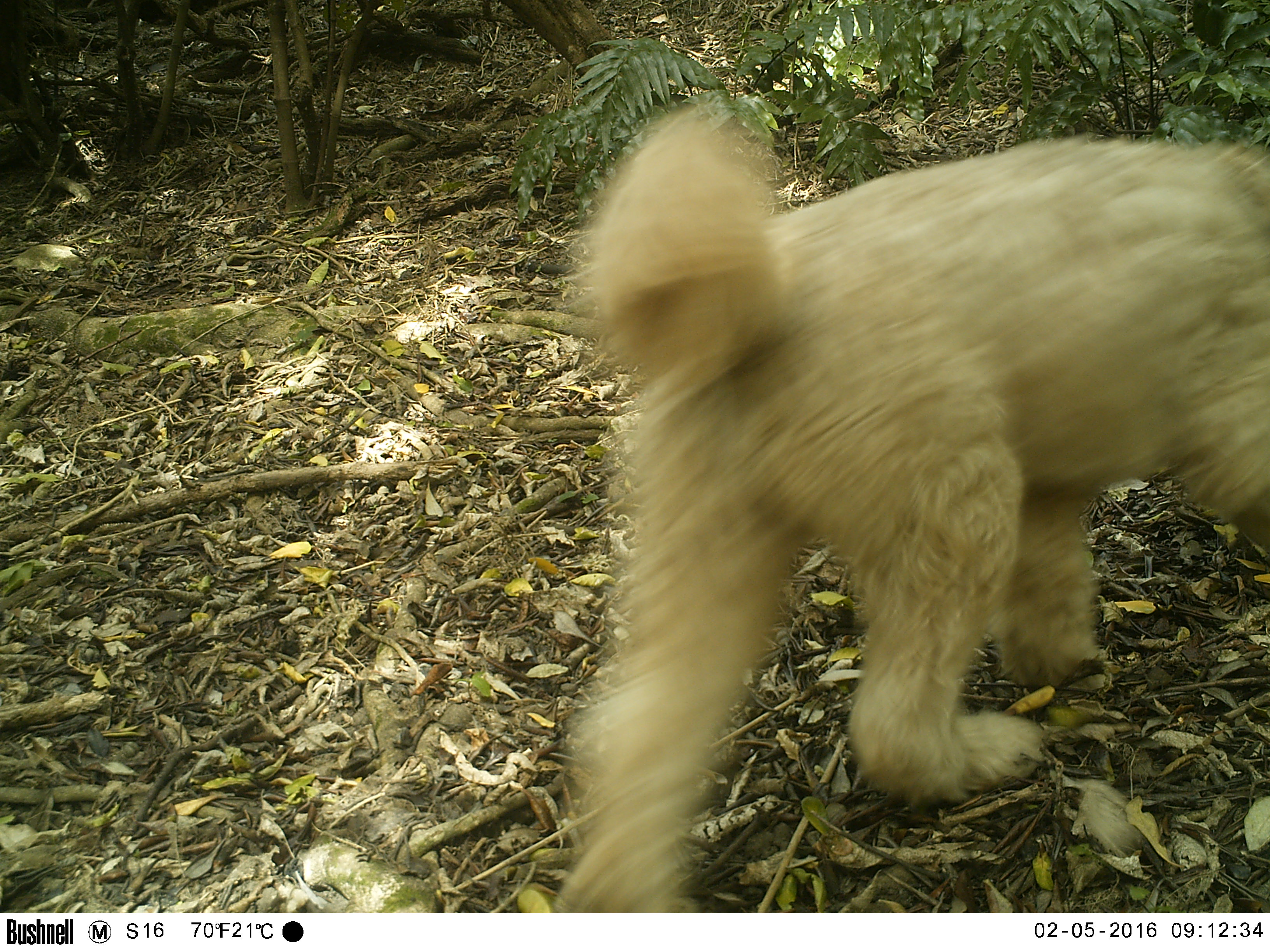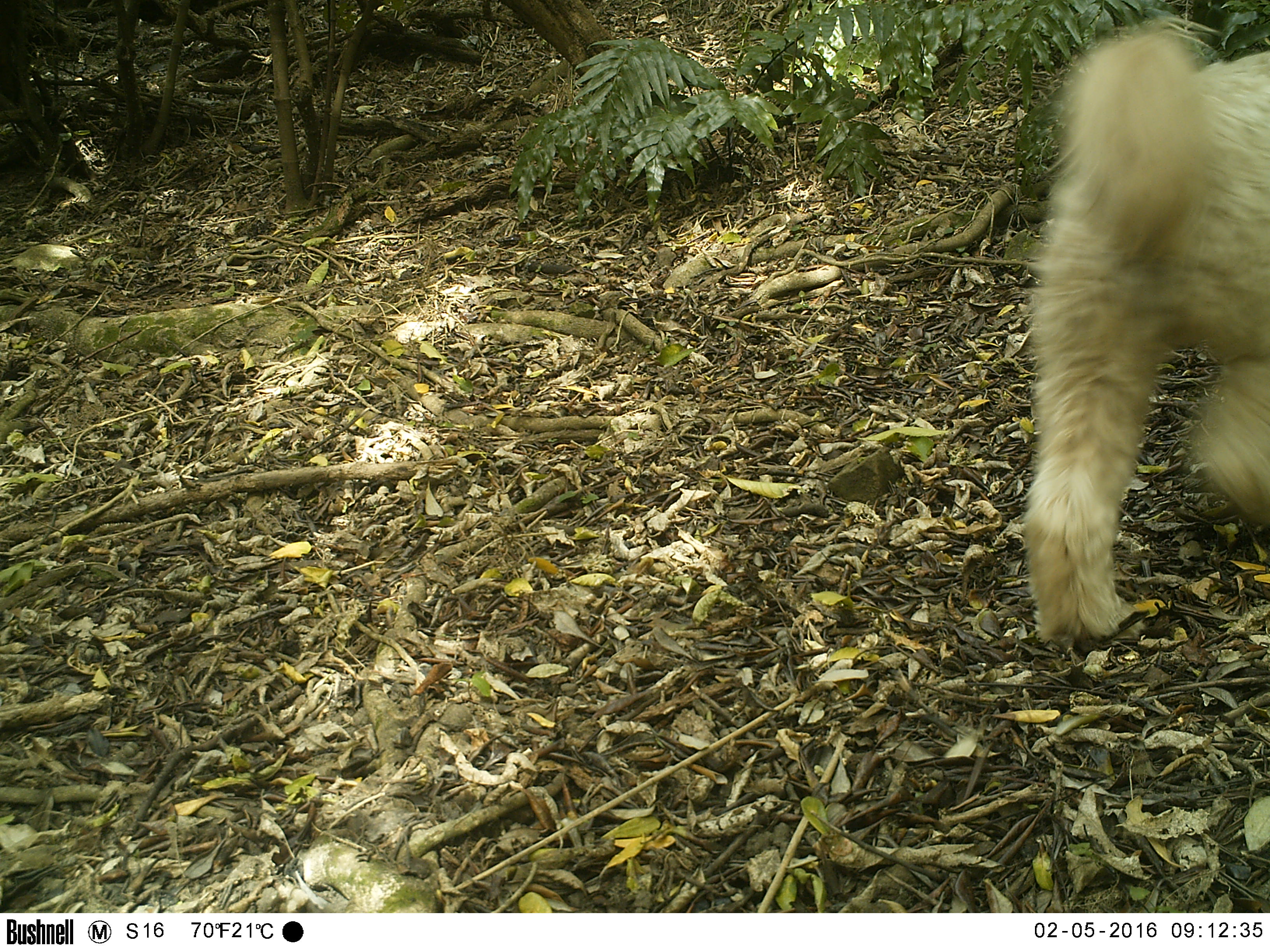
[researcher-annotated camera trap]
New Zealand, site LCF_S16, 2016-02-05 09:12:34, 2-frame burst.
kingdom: Animalia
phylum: Chordata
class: Mammalia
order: Carnivora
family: Canidae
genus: Canis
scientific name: Canis familiaris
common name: domestic dog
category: dog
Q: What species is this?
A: Dog (domestic dog) (Canis familiaris).